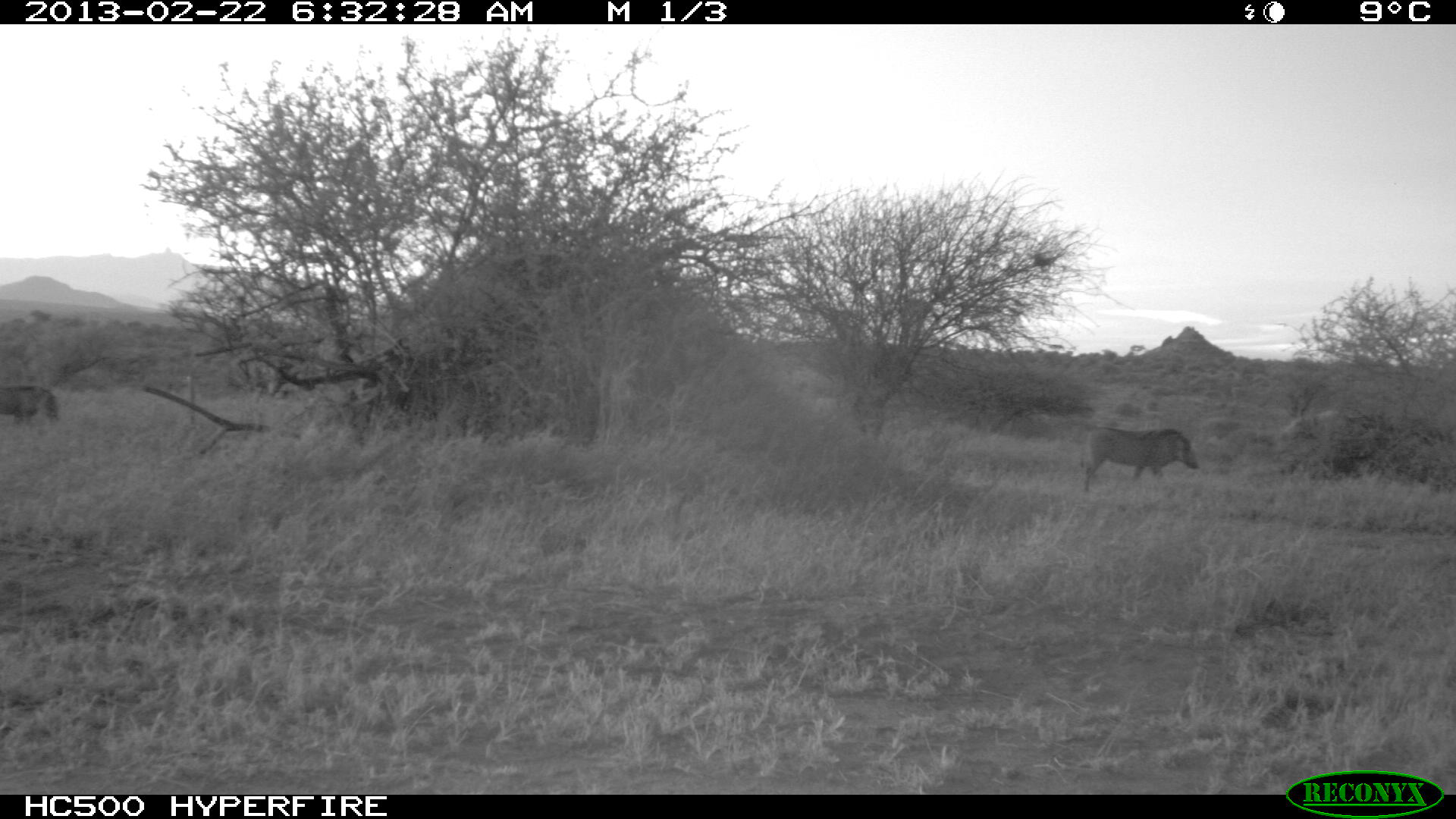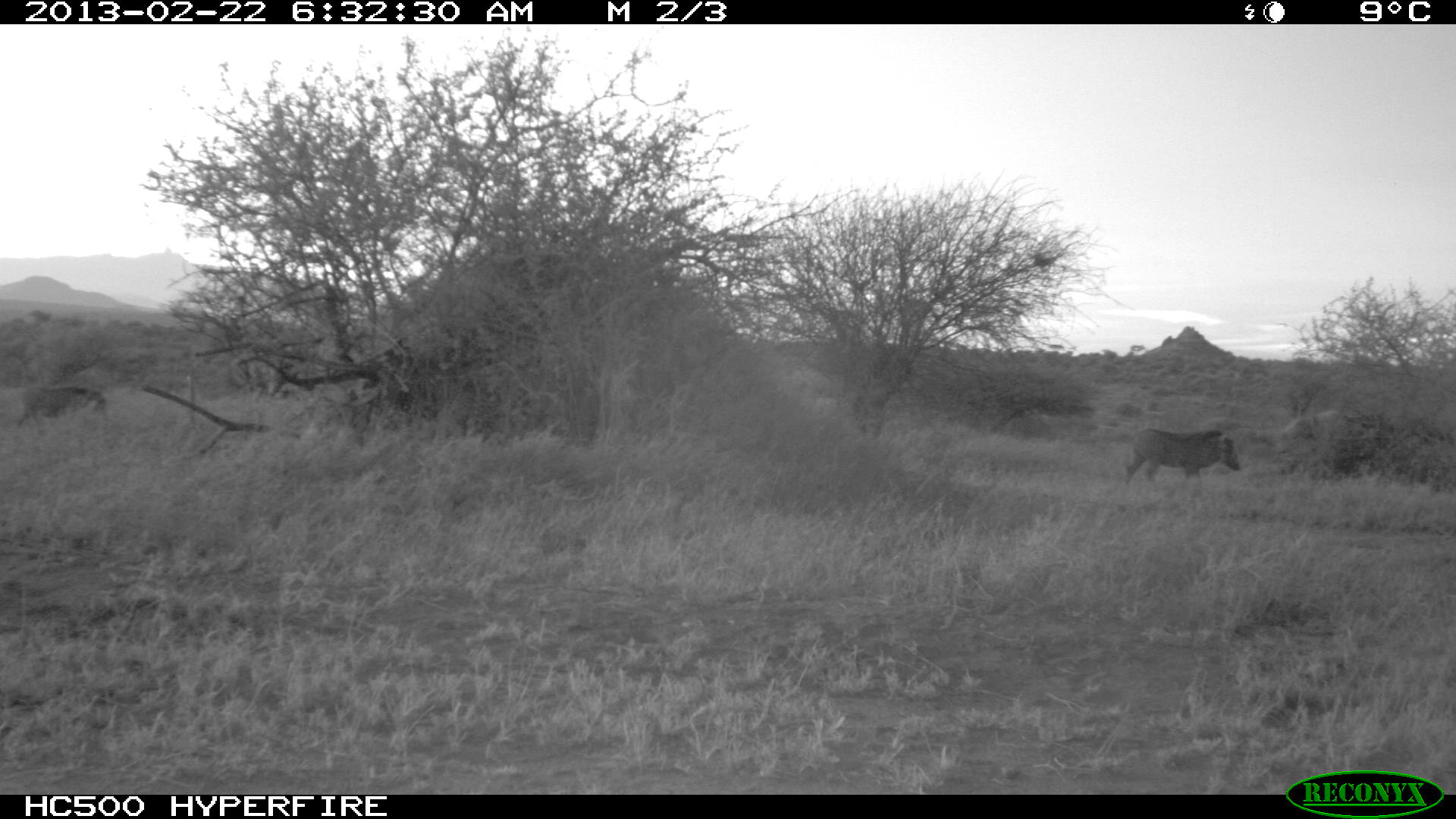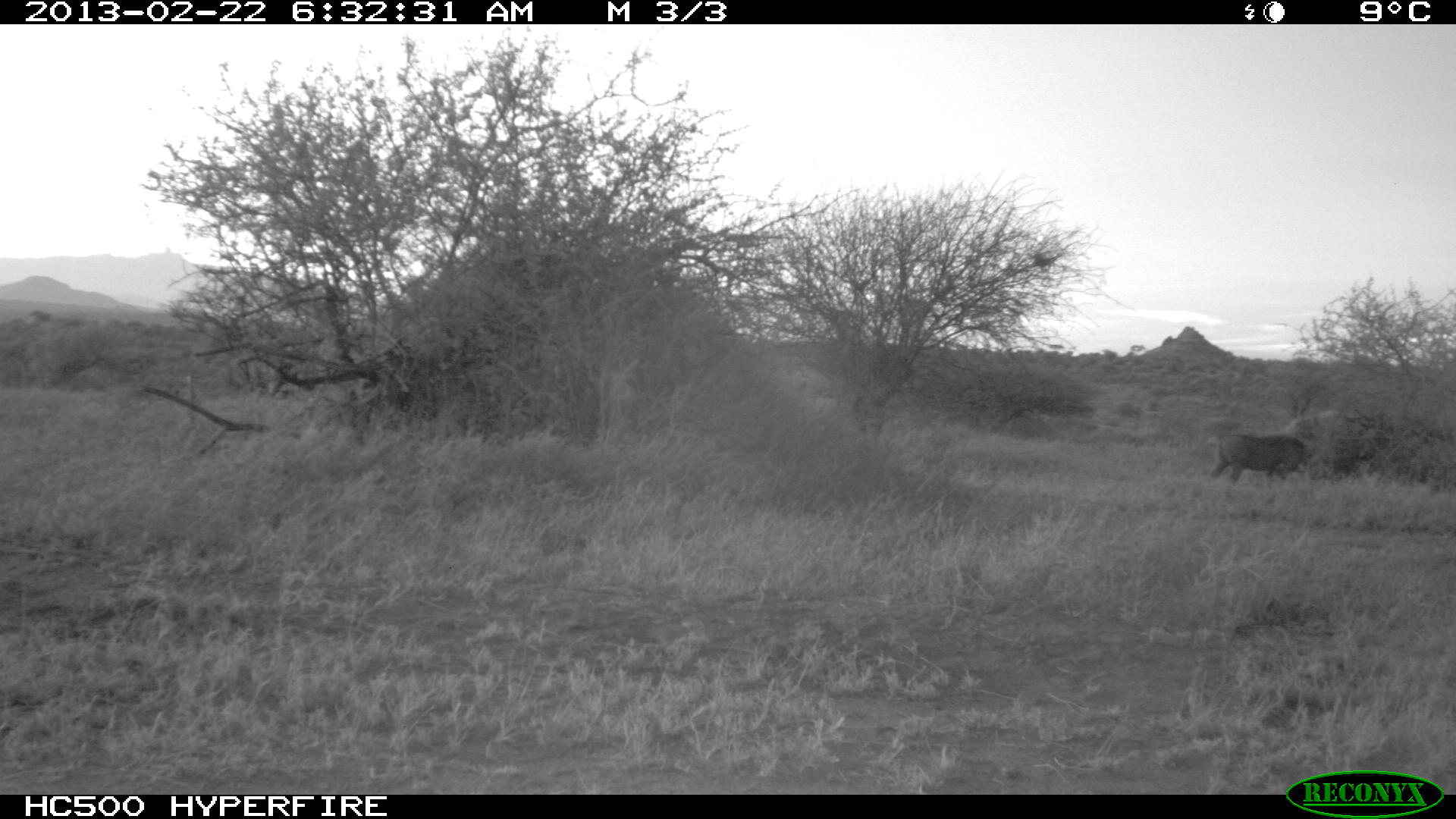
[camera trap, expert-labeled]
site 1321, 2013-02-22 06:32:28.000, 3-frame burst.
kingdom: Animalia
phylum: Chordata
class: Mammalia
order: Artiodactyla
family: Suidae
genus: Phacochoerus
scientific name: Phacochoerus africanus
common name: common warthog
Phacochoerus africanus (common warthog), count 2.